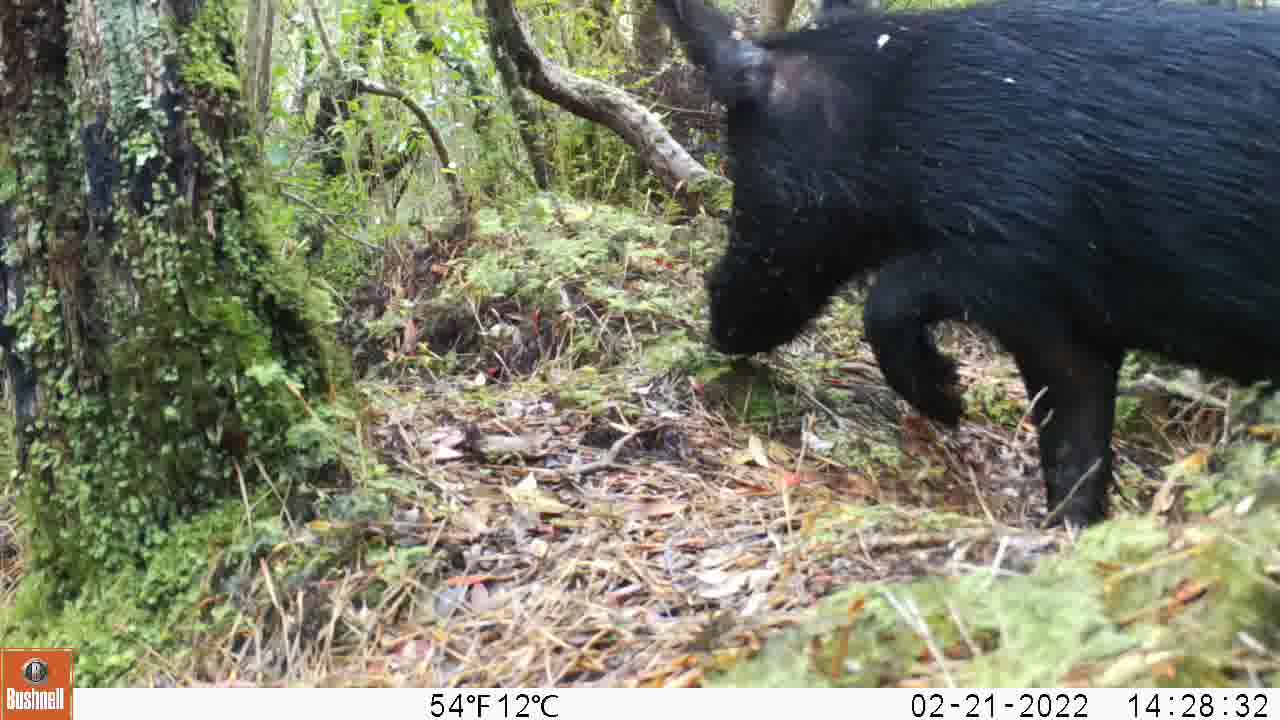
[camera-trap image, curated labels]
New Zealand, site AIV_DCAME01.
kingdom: Animalia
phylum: Chordata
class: Mammalia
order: Artiodactyla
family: Suidae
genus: Sus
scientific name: Sus scrofa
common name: pig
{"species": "pig (Sus scrofa)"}